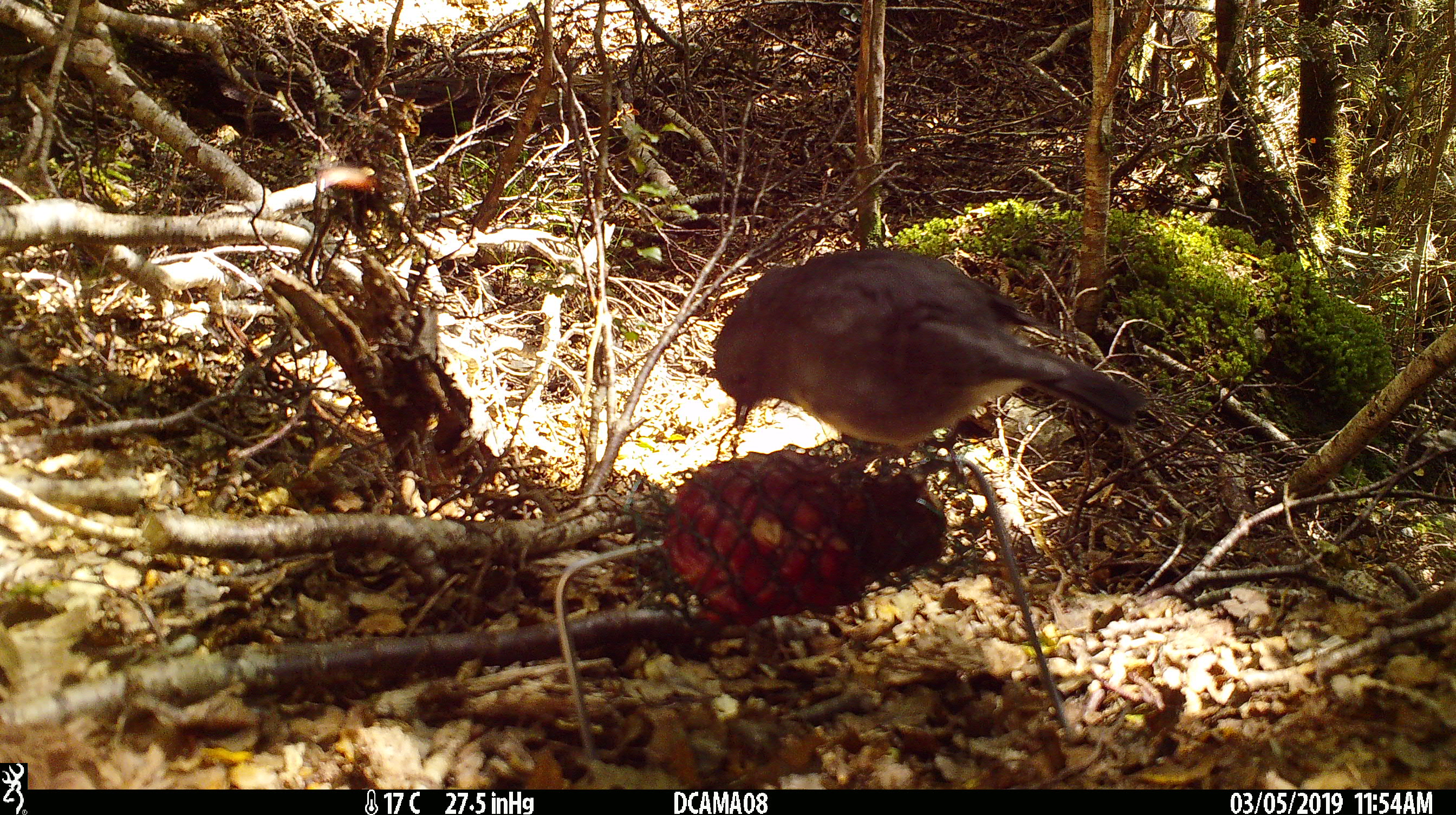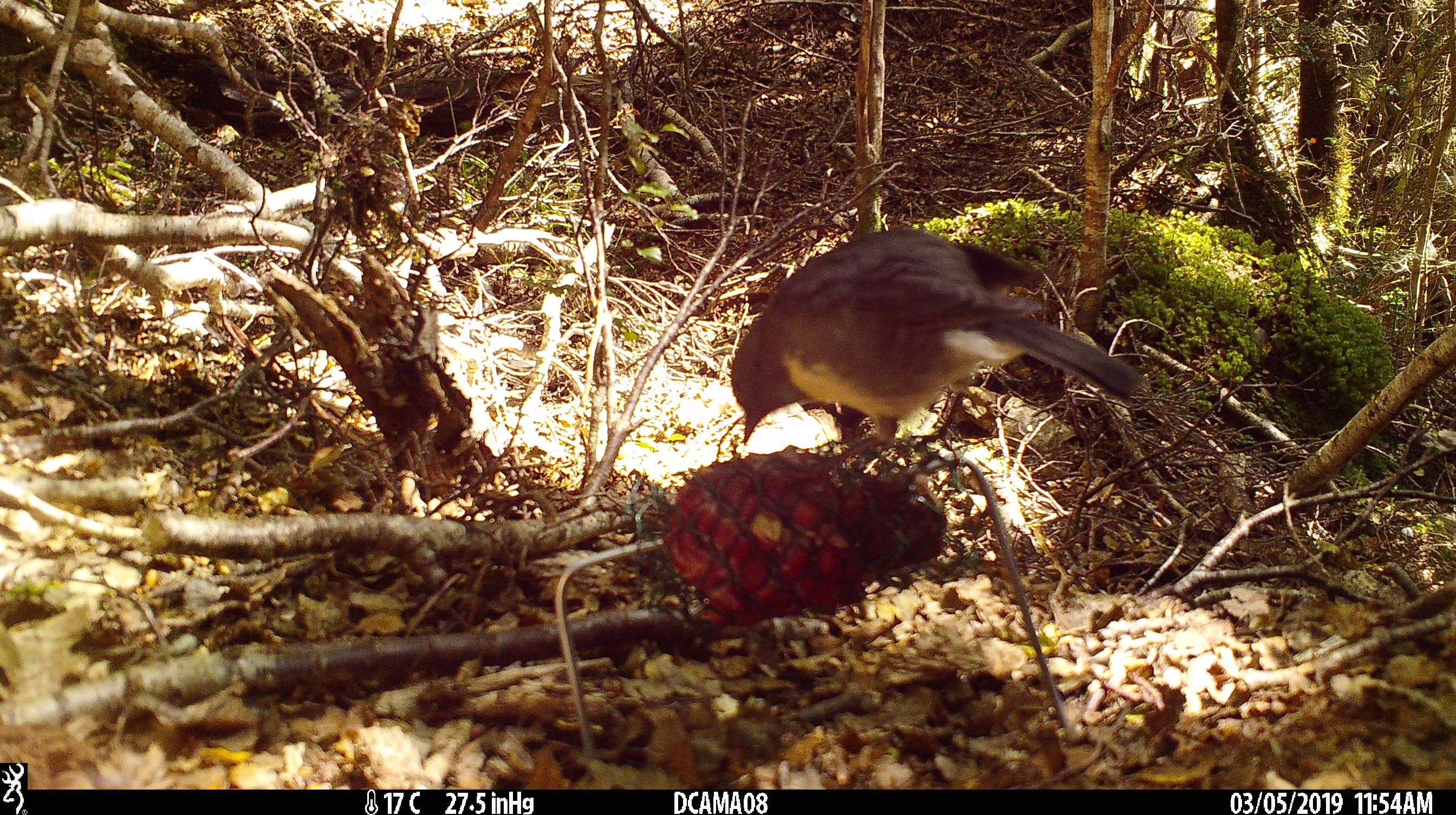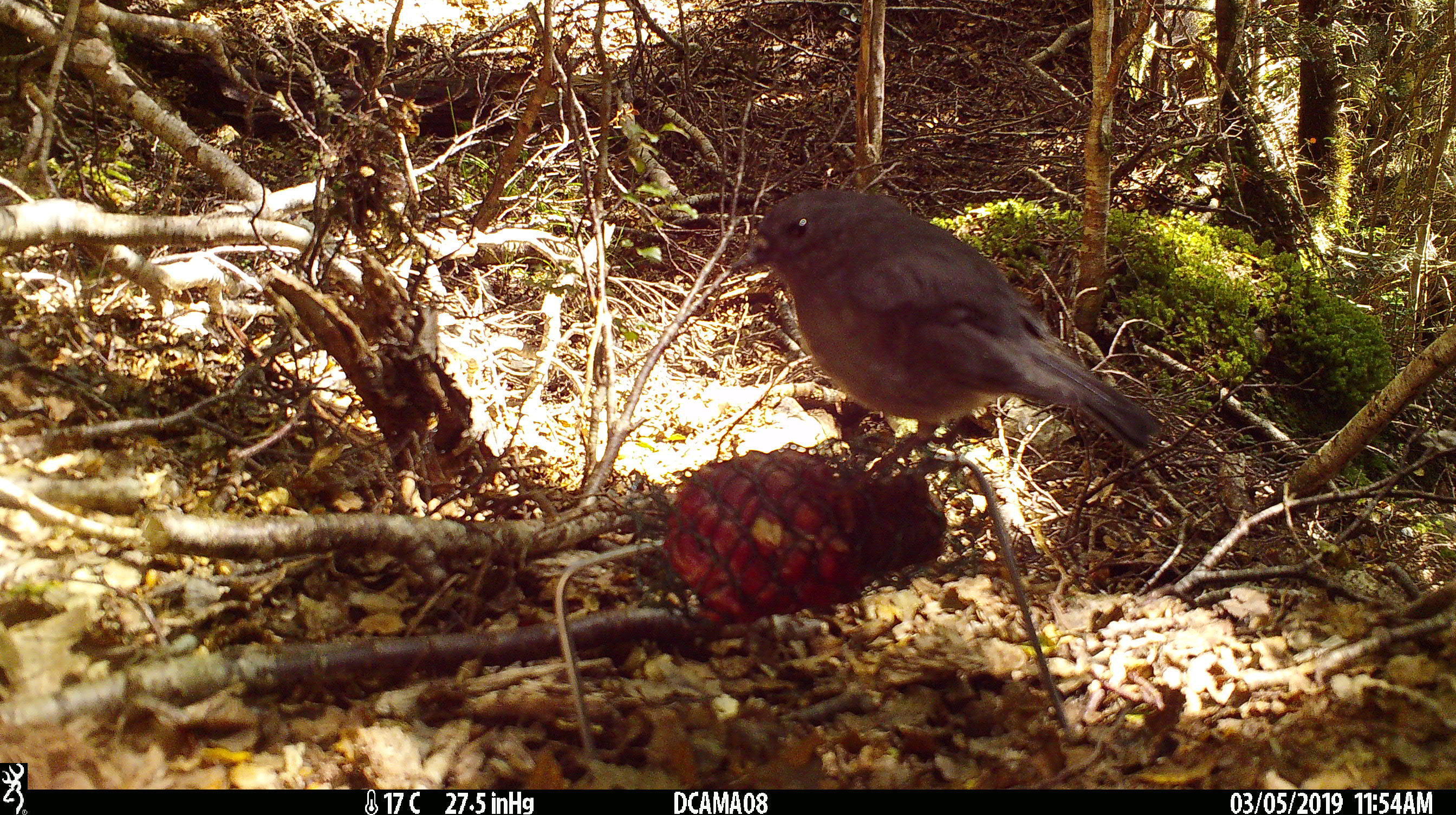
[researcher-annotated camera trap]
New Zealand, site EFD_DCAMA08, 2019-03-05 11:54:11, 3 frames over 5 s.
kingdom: Animalia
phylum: Chordata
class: Aves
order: Passeriformes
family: Petroicidae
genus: Petroica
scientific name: Petroica australis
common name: new zealand robin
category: robin